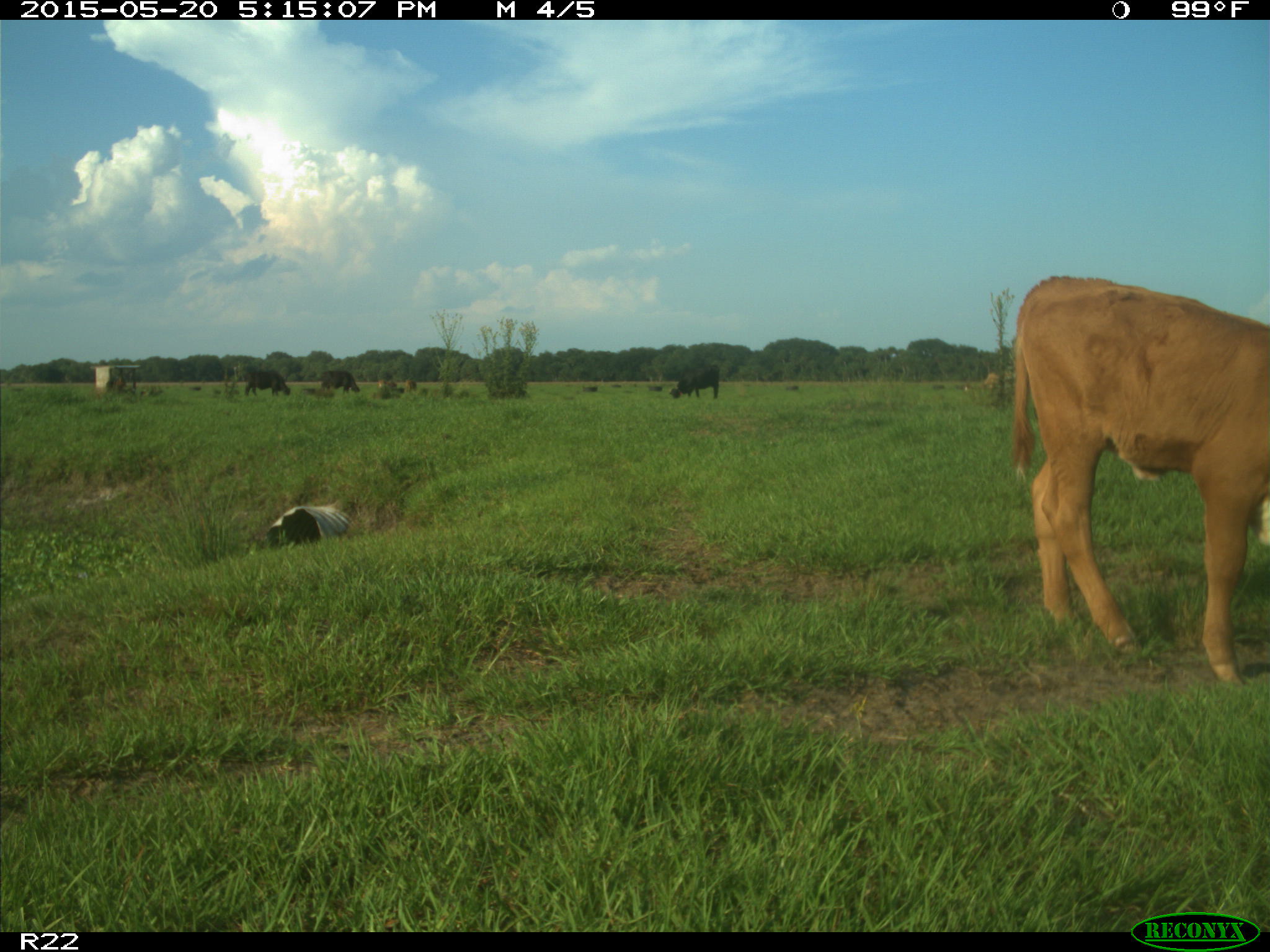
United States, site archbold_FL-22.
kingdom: Animalia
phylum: Chordata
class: Mammalia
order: Artiodactyla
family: Bovidae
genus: Bos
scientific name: Bos taurus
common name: domestic cow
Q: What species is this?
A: Bos taurus (domestic cow).